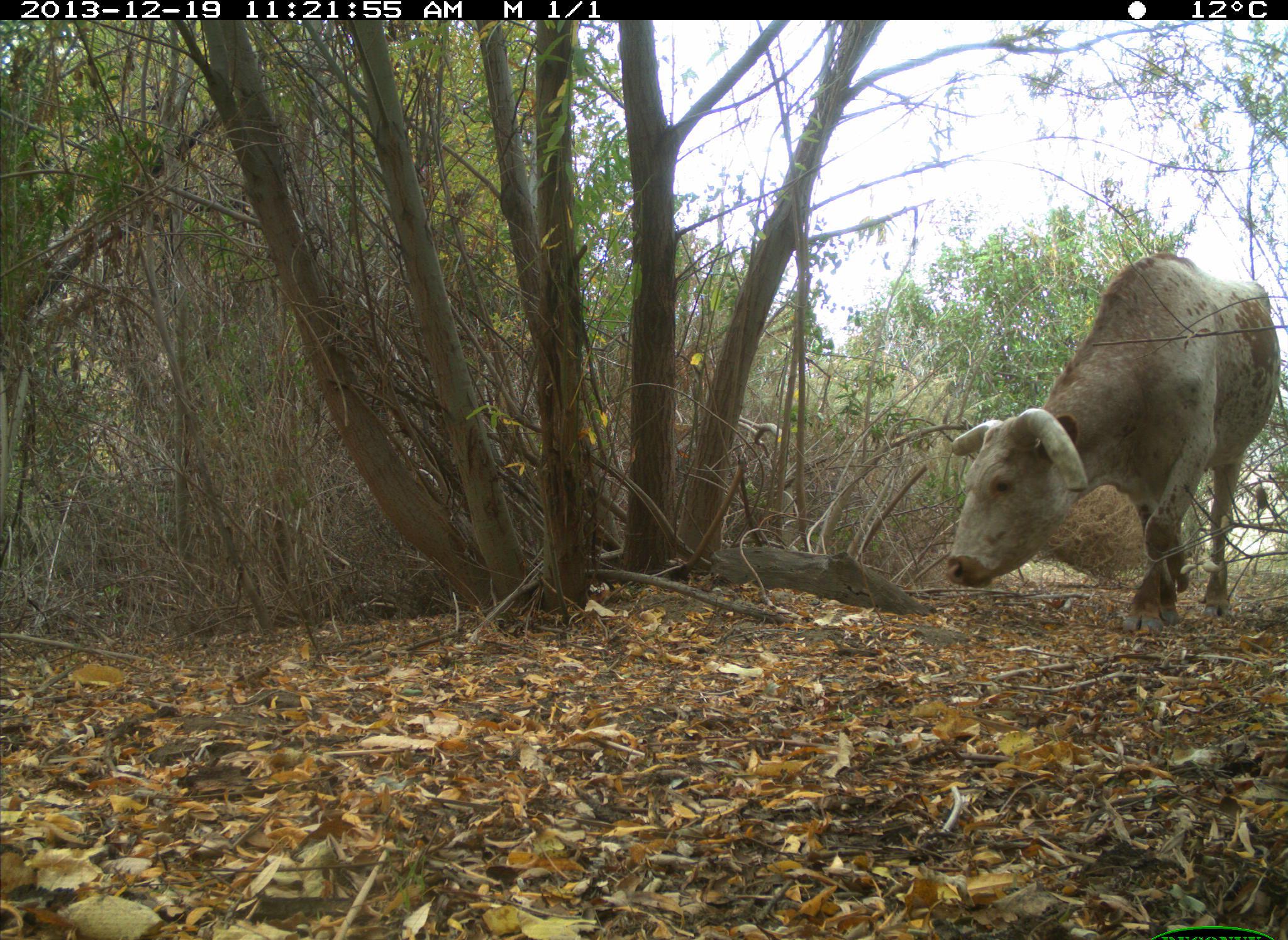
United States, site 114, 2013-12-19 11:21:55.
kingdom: Animalia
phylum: Chordata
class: Mammalia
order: Artiodactyla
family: Bovidae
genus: Bos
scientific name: Bos taurus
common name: cow